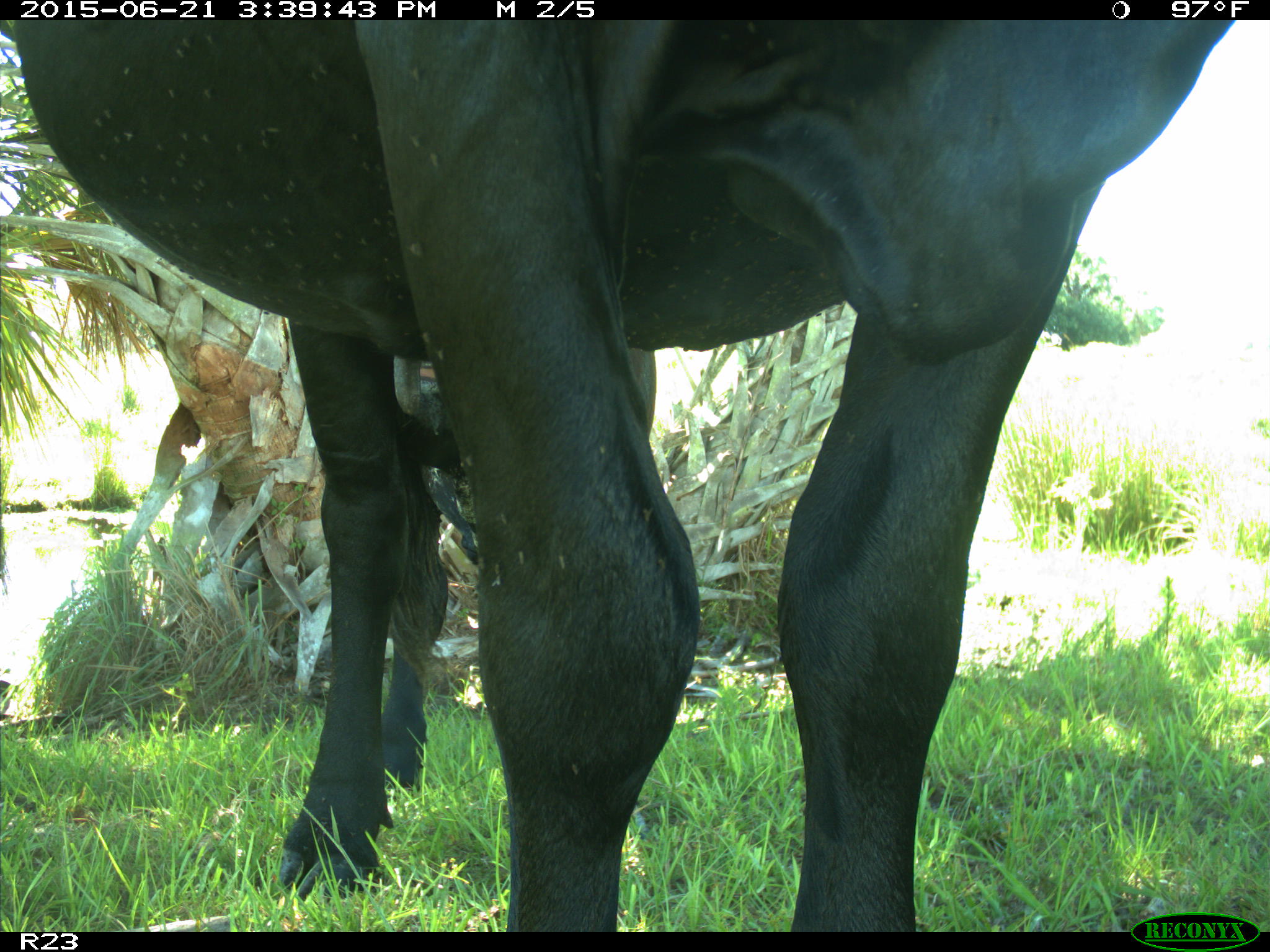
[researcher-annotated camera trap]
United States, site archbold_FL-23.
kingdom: Animalia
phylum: Chordata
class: Mammalia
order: Artiodactyla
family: Bovidae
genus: Bos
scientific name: Bos taurus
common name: domestic cow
Bos taurus (domestic cow).